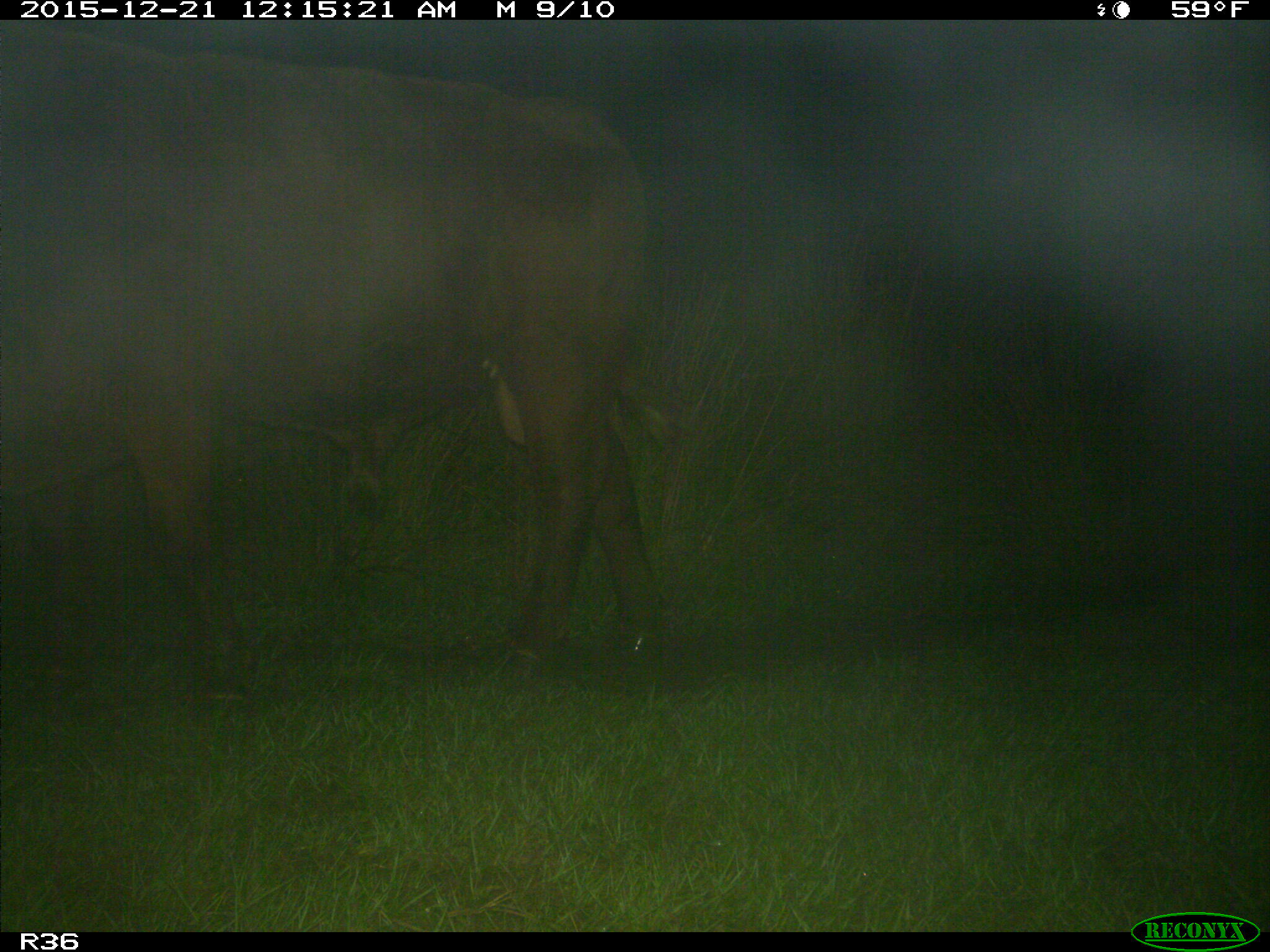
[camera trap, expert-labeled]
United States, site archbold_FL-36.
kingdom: Animalia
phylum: Chordata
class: Mammalia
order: Artiodactyla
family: Bovidae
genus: Bos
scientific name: Bos taurus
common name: domestic cow